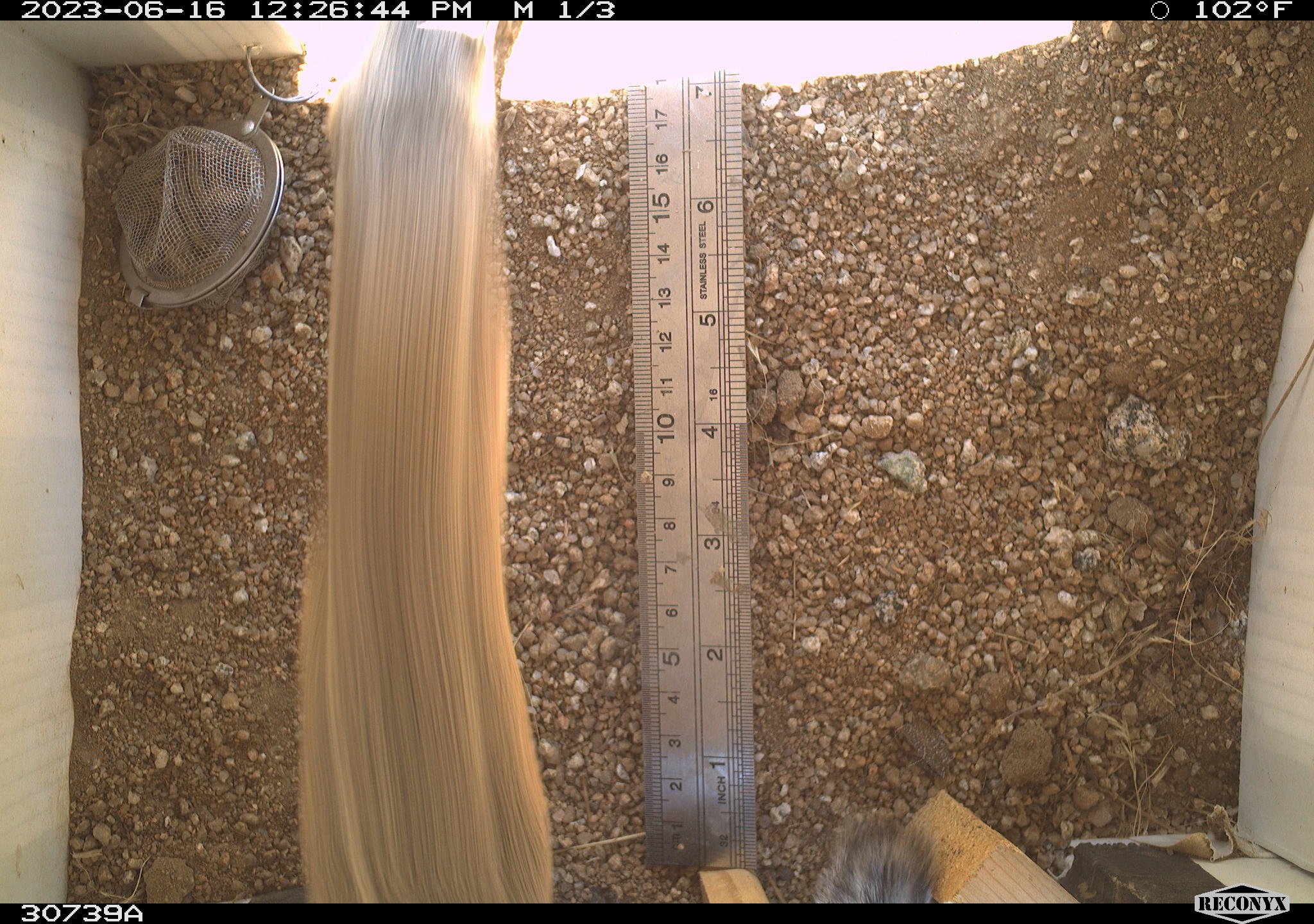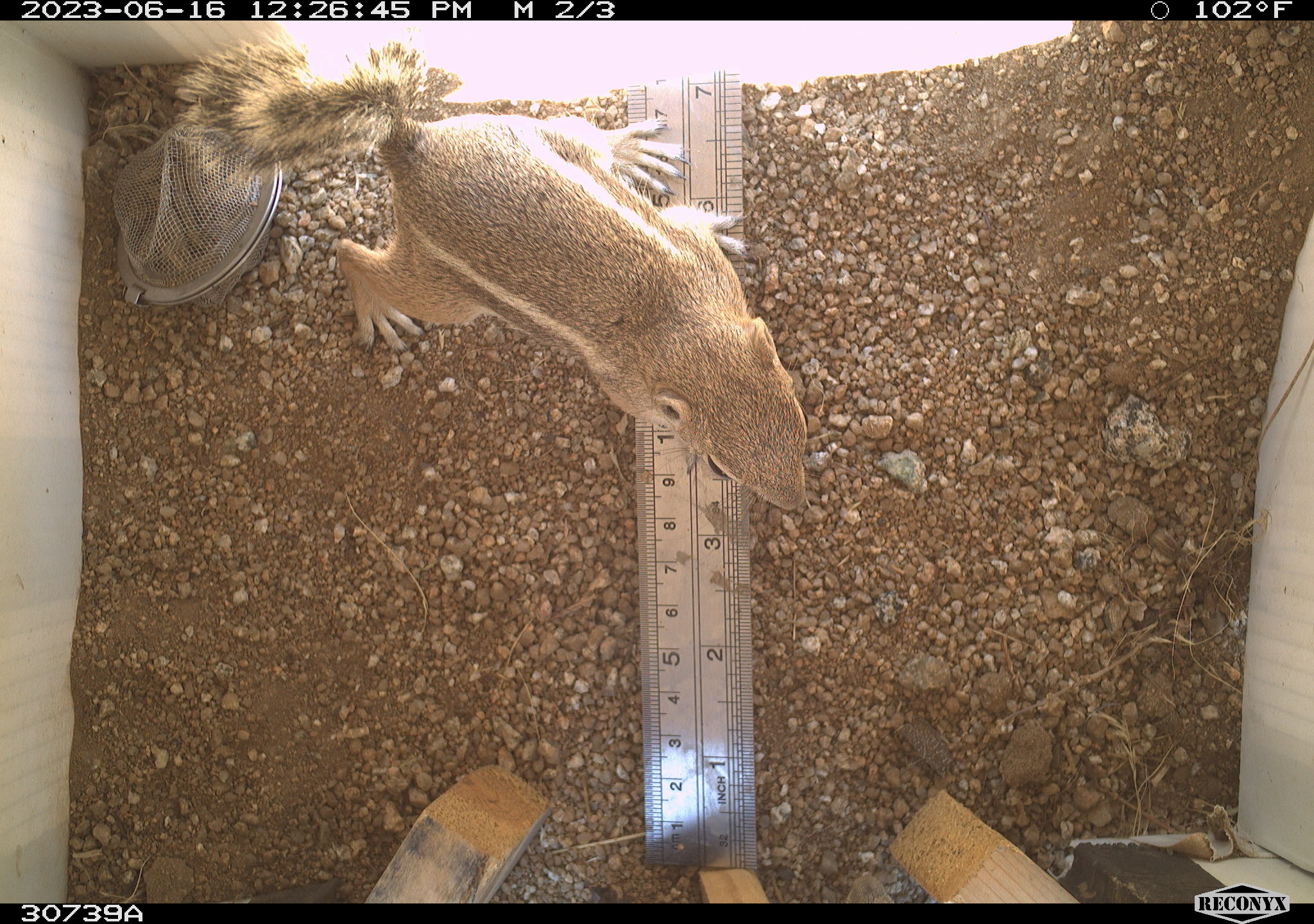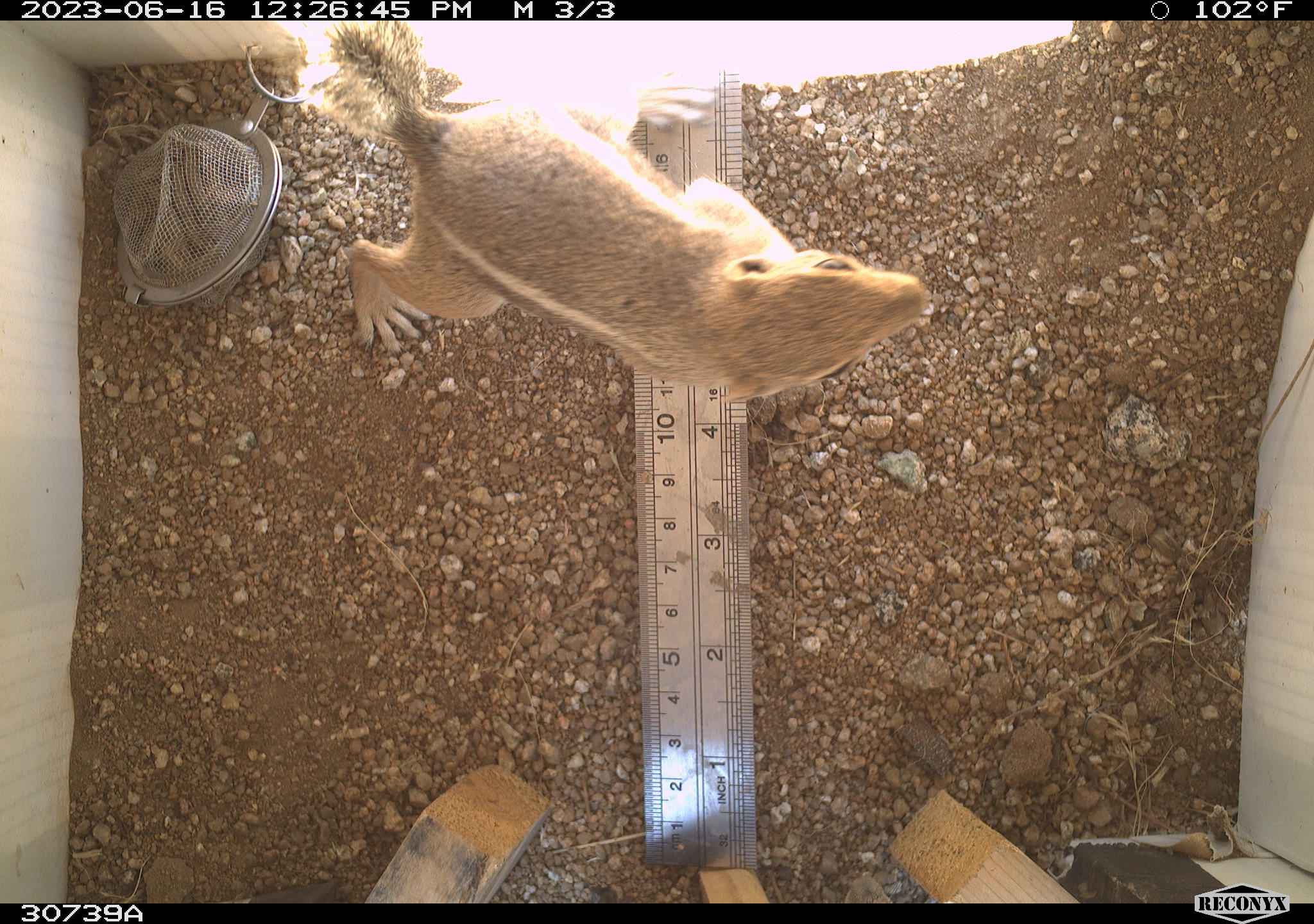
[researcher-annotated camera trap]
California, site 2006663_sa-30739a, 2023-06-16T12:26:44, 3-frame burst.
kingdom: Animalia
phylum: Chordata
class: Mammalia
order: Rodentia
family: Sciuridae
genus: Ammospermophilus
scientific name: Ammospermophilus leucurus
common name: white-tailed antelope squirrel